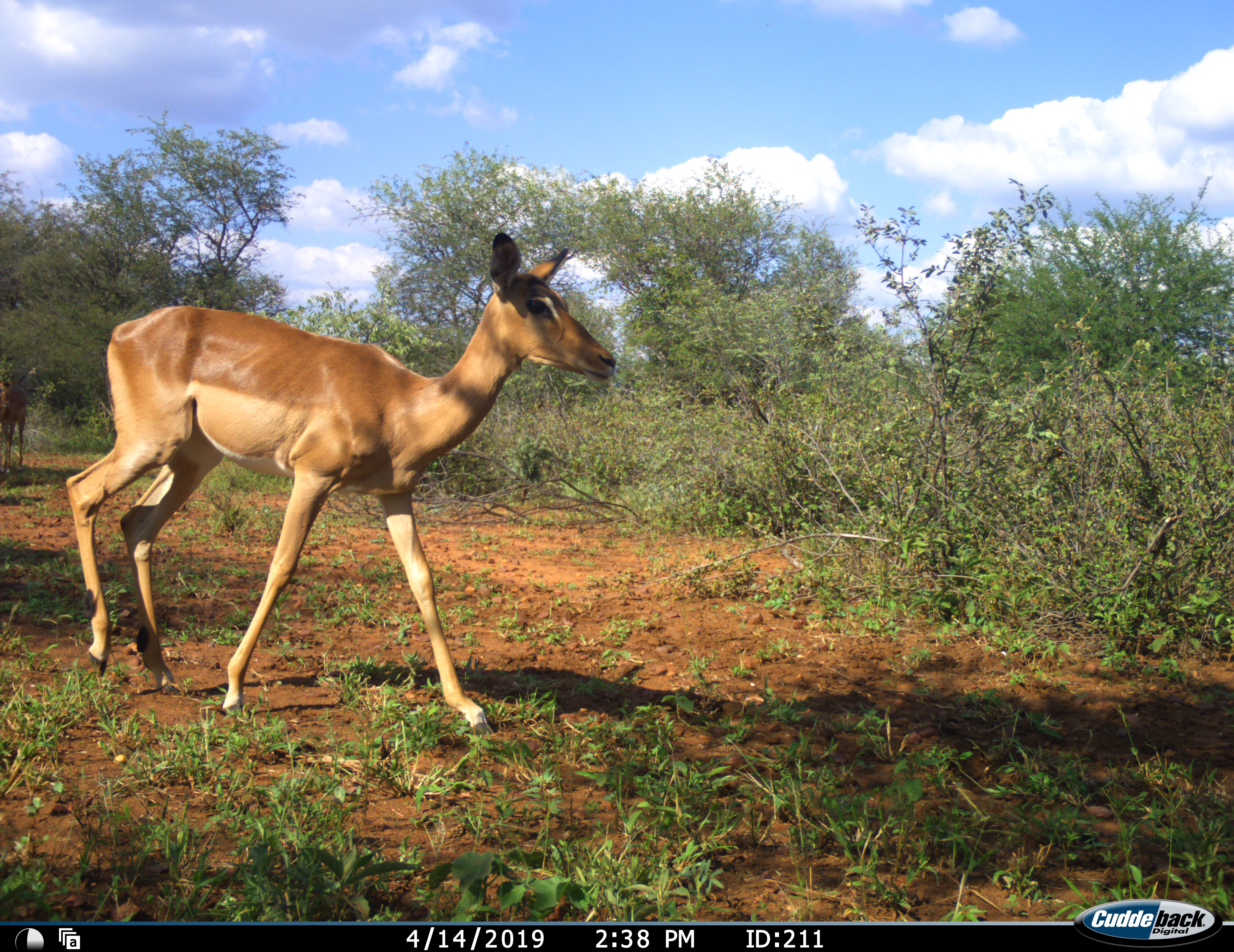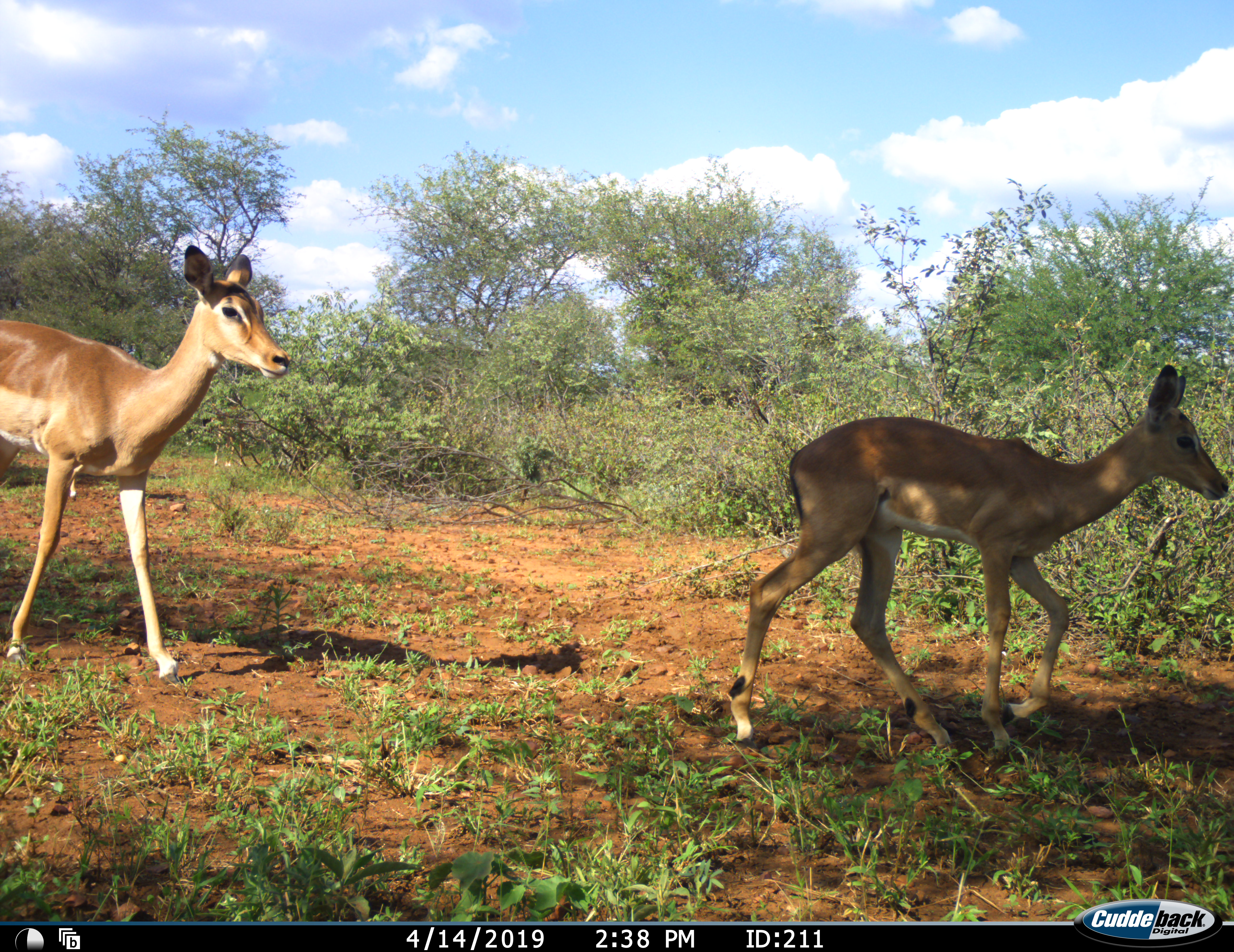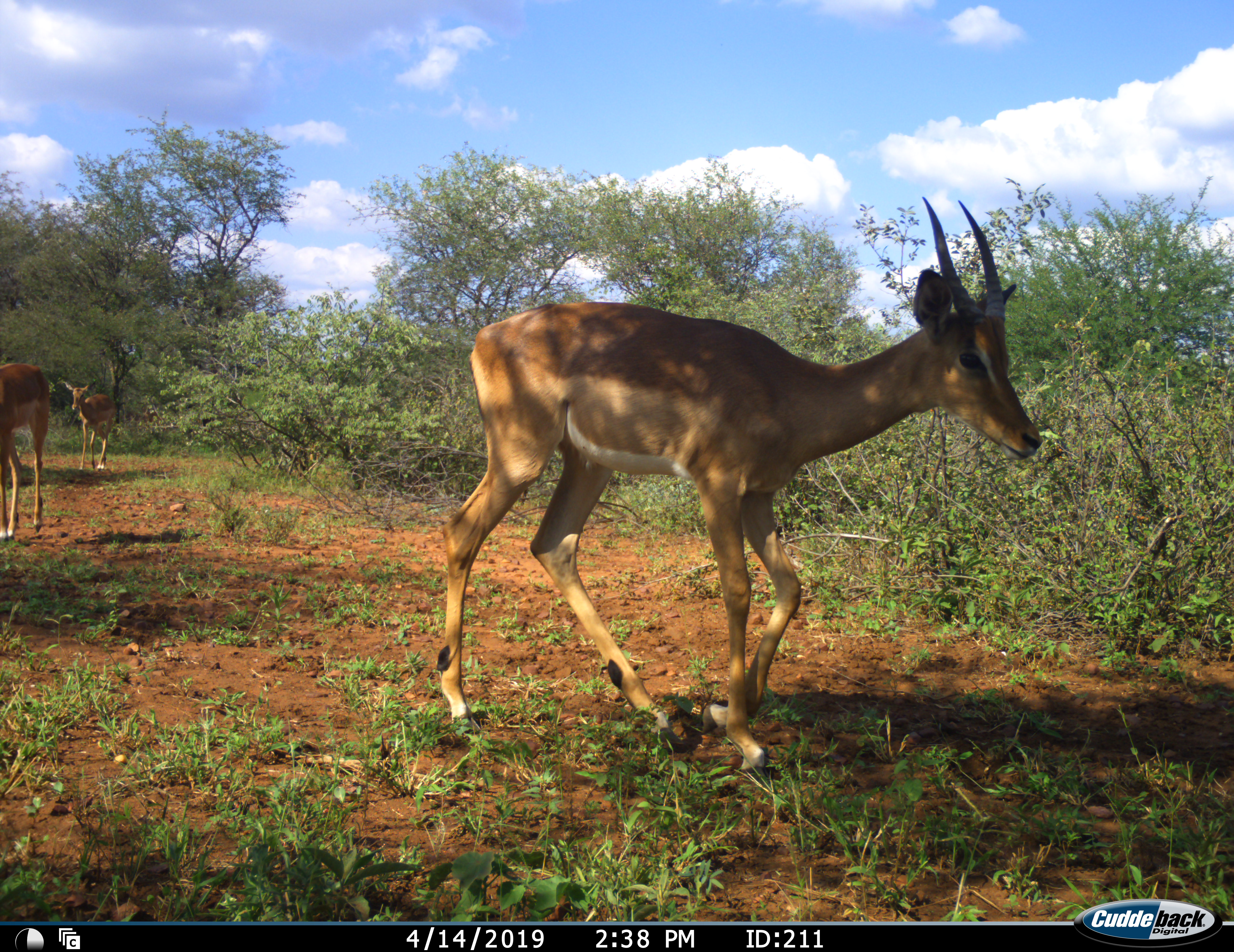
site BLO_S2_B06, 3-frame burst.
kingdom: Animalia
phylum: Chordata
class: Mammalia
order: Artiodactyla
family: Bovidae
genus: Aepyceros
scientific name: Aepyceros melampus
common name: impala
Impala (Aepyceros melampus), count 3. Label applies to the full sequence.